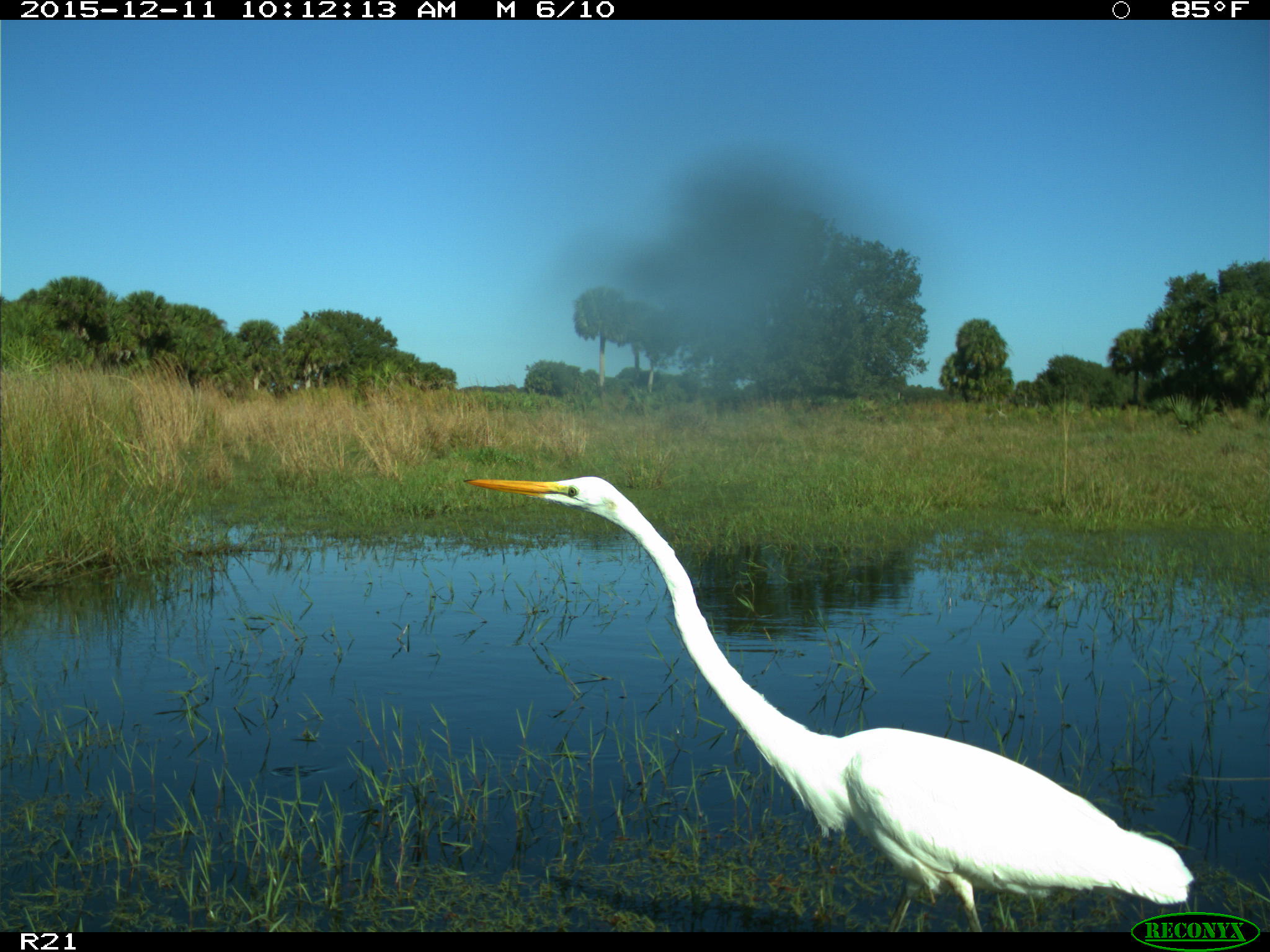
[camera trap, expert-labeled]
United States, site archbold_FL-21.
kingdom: Animalia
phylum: Chordata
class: Aves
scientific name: Aves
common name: birds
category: unidentified bird